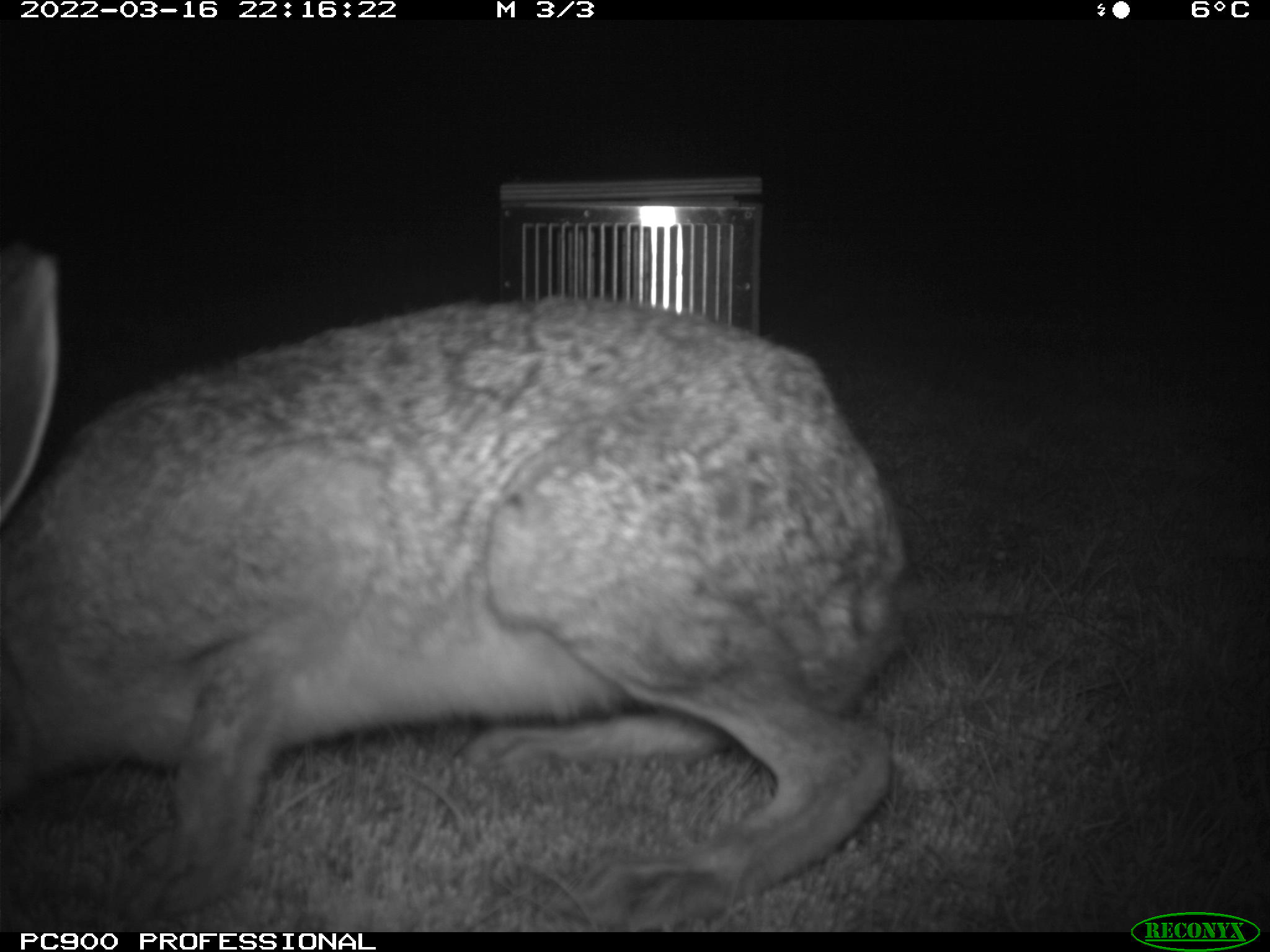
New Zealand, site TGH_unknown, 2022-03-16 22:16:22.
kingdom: Animalia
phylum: Chordata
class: Mammalia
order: Lagomorpha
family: Leporidae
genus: Lepus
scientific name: Lepus europaeus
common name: brown hare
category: hare